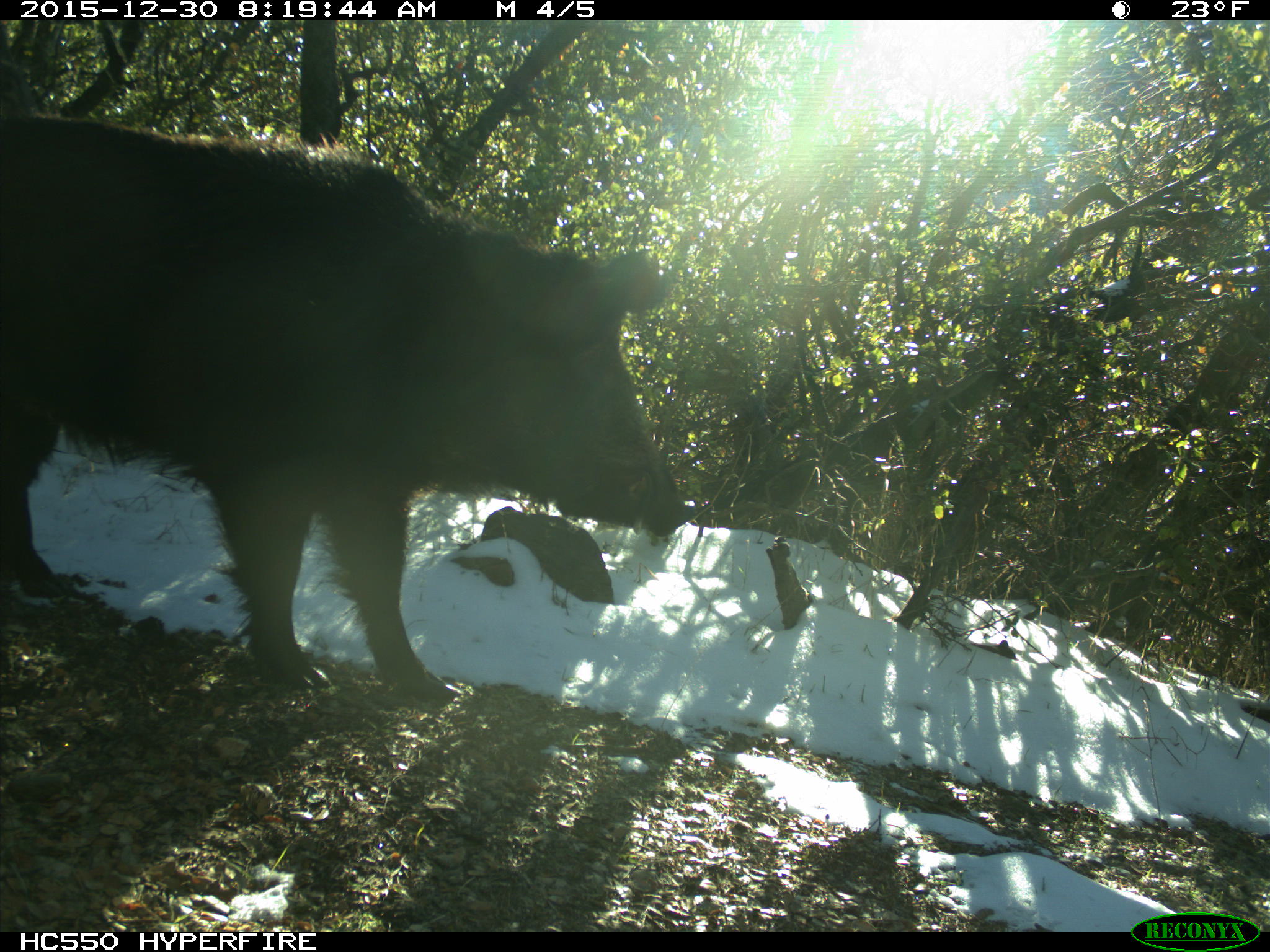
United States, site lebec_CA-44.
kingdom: Animalia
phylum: Chordata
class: Mammalia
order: Artiodactyla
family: Suidae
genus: Sus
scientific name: Sus scrofa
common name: wild boar